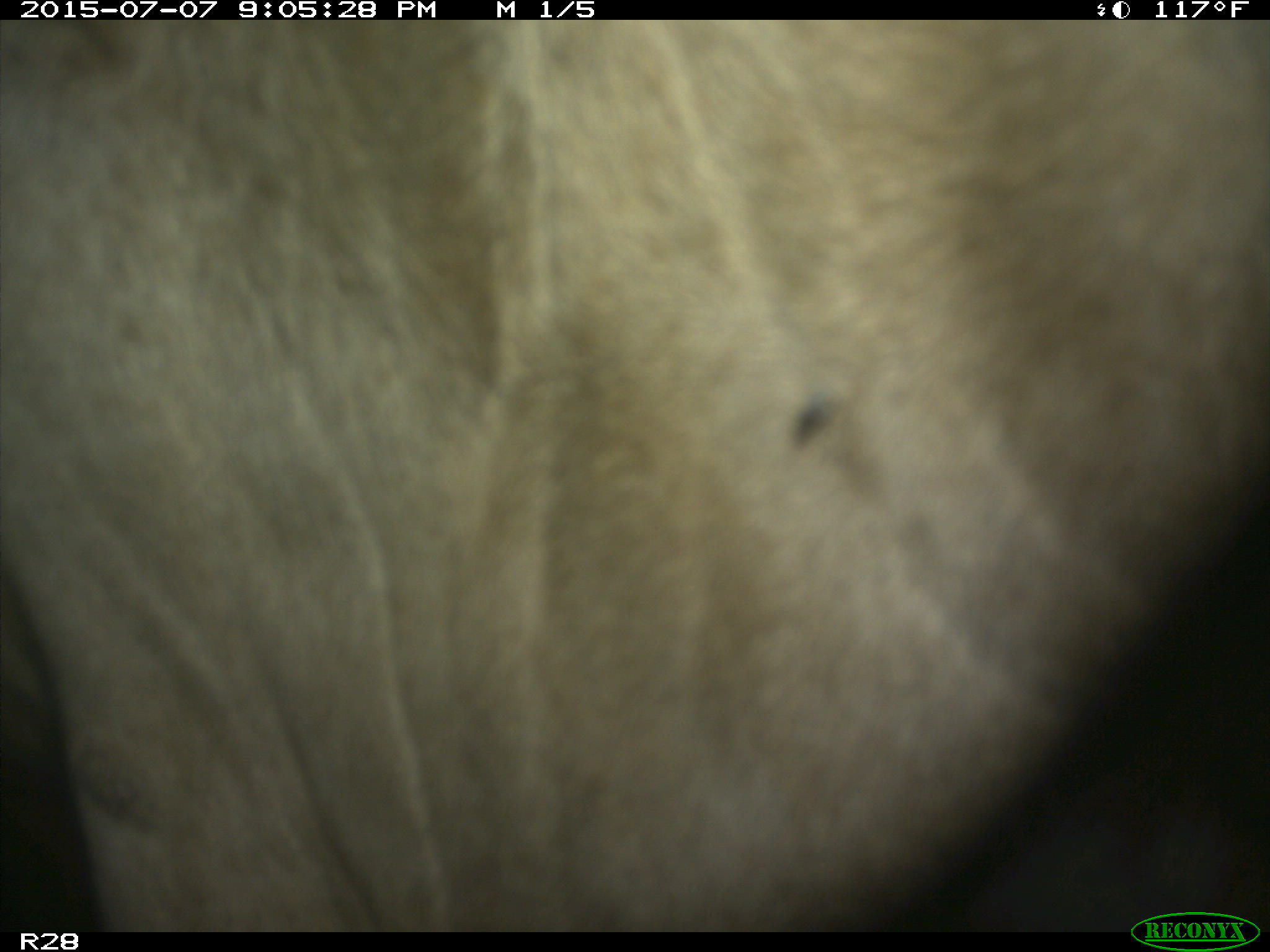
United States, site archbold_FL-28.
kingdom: Animalia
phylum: Chordata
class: Mammalia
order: Artiodactyla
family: Bovidae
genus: Bos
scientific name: Bos taurus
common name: domestic cow